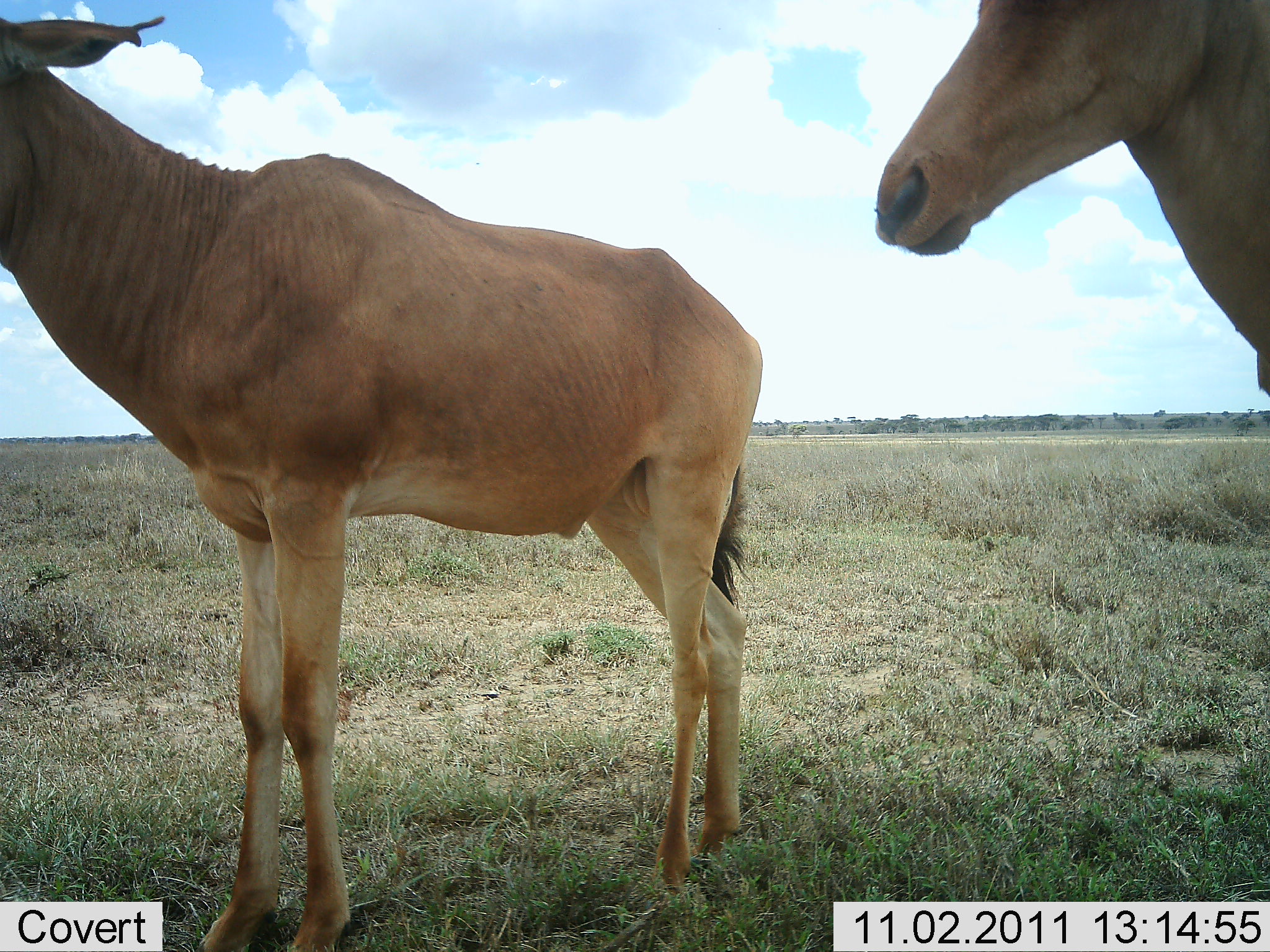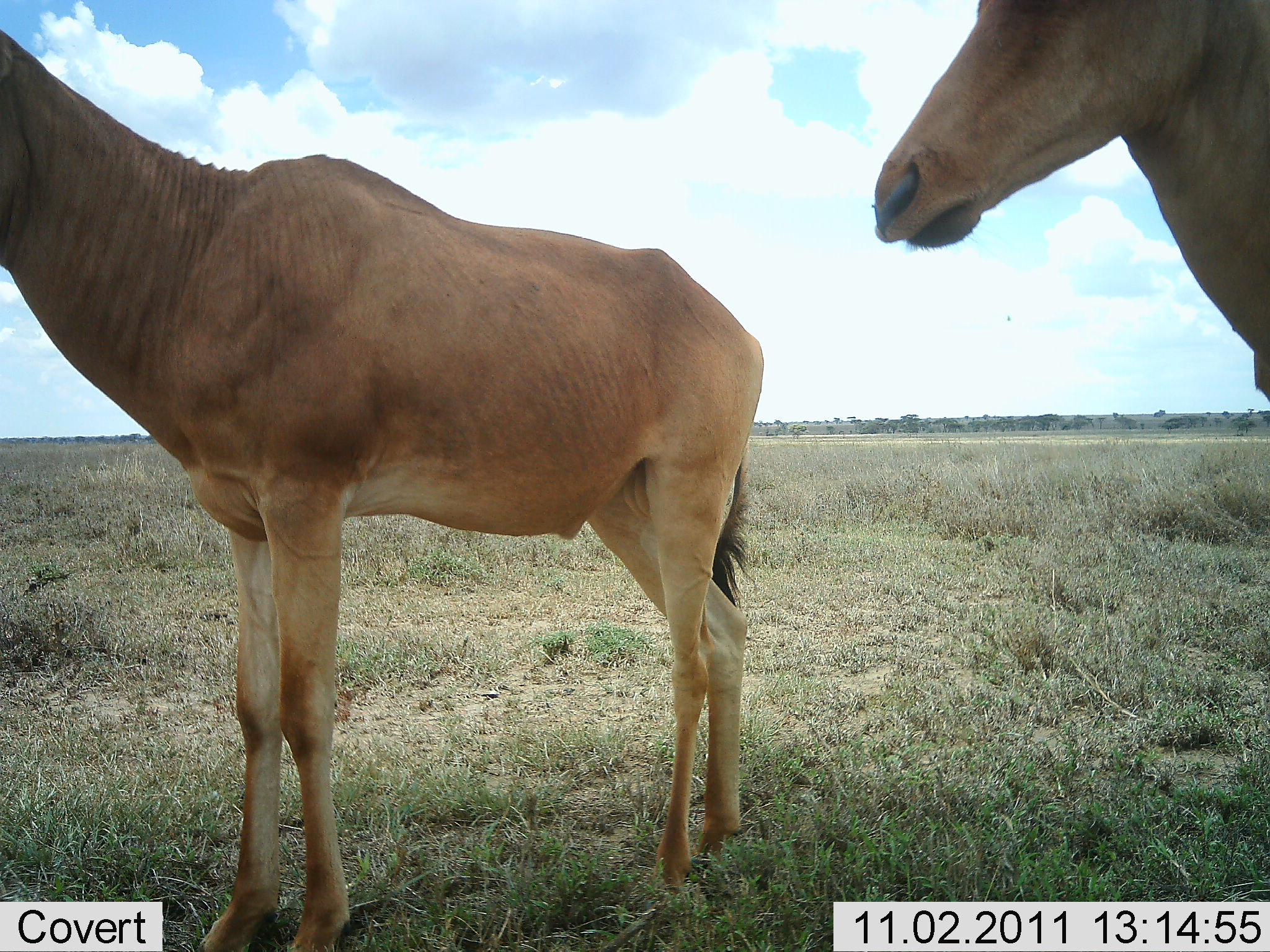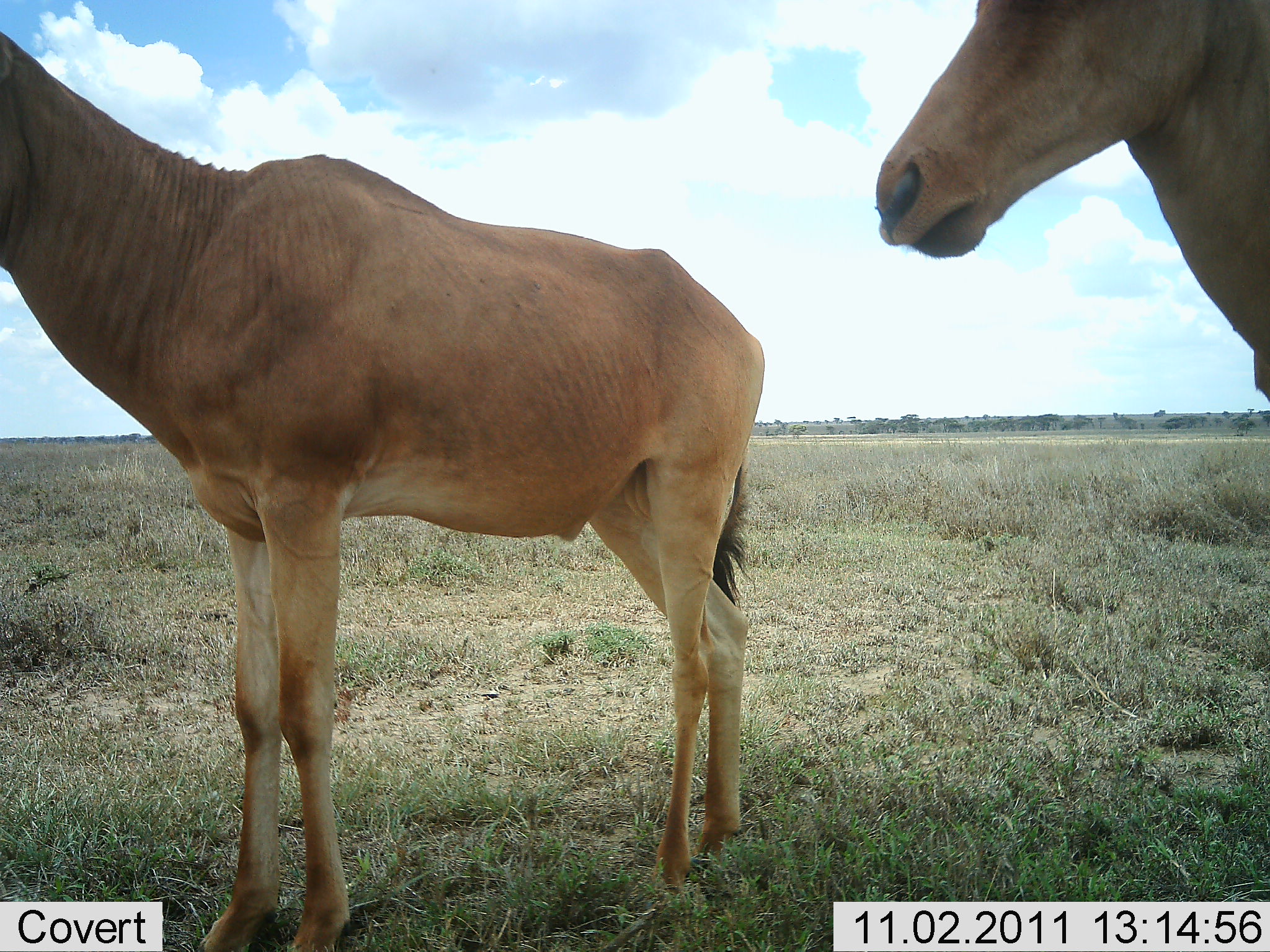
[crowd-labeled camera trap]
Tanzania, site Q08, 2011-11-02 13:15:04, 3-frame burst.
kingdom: Animalia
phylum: Chordata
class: Mammalia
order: Artiodactyla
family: Bovidae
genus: Alcelaphus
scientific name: Alcelaphus buselaphus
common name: hartebeest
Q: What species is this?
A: Hartebeest (Alcelaphus buselaphus).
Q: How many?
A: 2.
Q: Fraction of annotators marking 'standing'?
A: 91%.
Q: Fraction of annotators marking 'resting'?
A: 9%.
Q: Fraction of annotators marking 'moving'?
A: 0%.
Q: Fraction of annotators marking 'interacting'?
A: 0%.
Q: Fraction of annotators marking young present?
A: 0%.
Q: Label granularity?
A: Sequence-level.